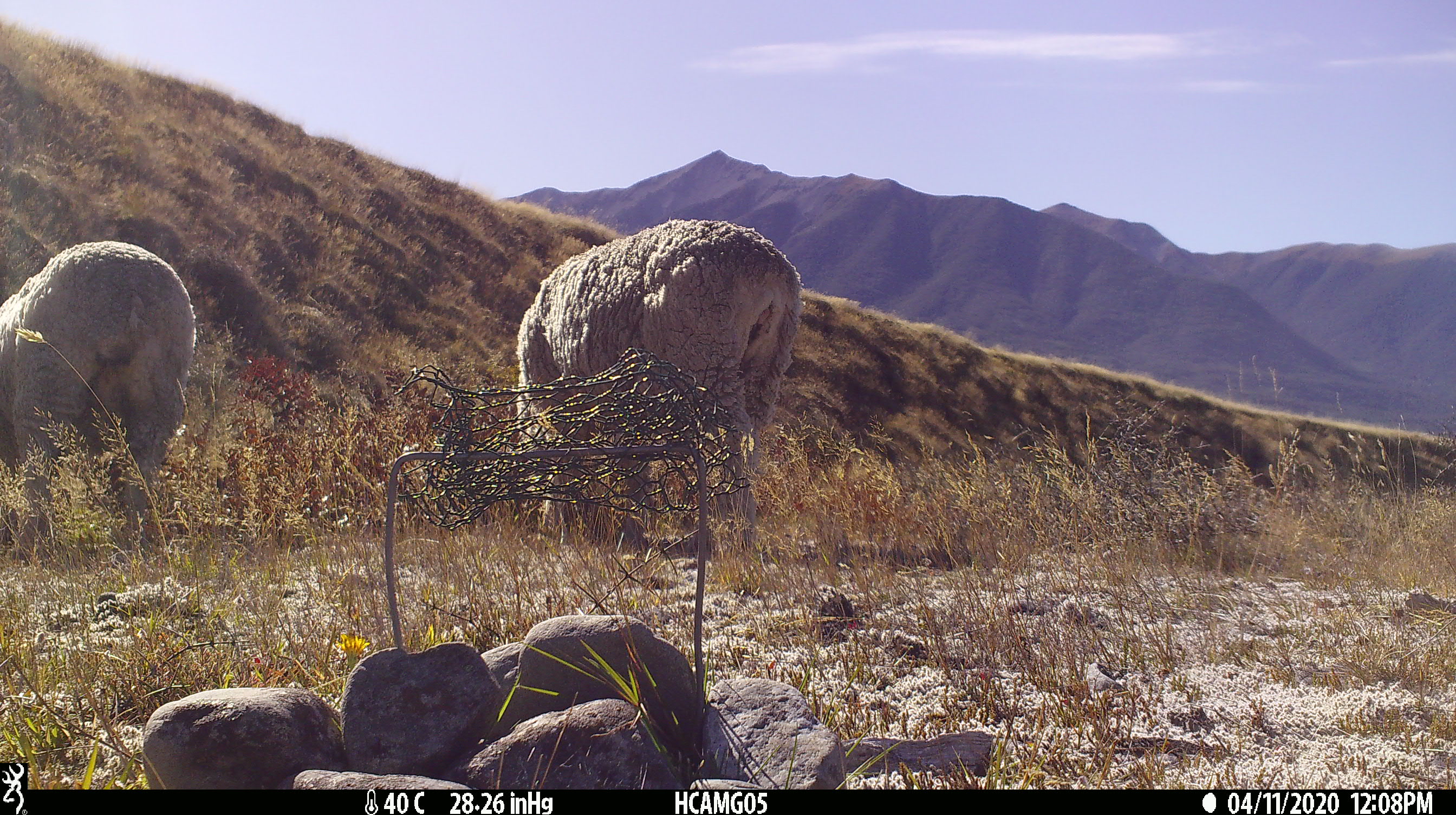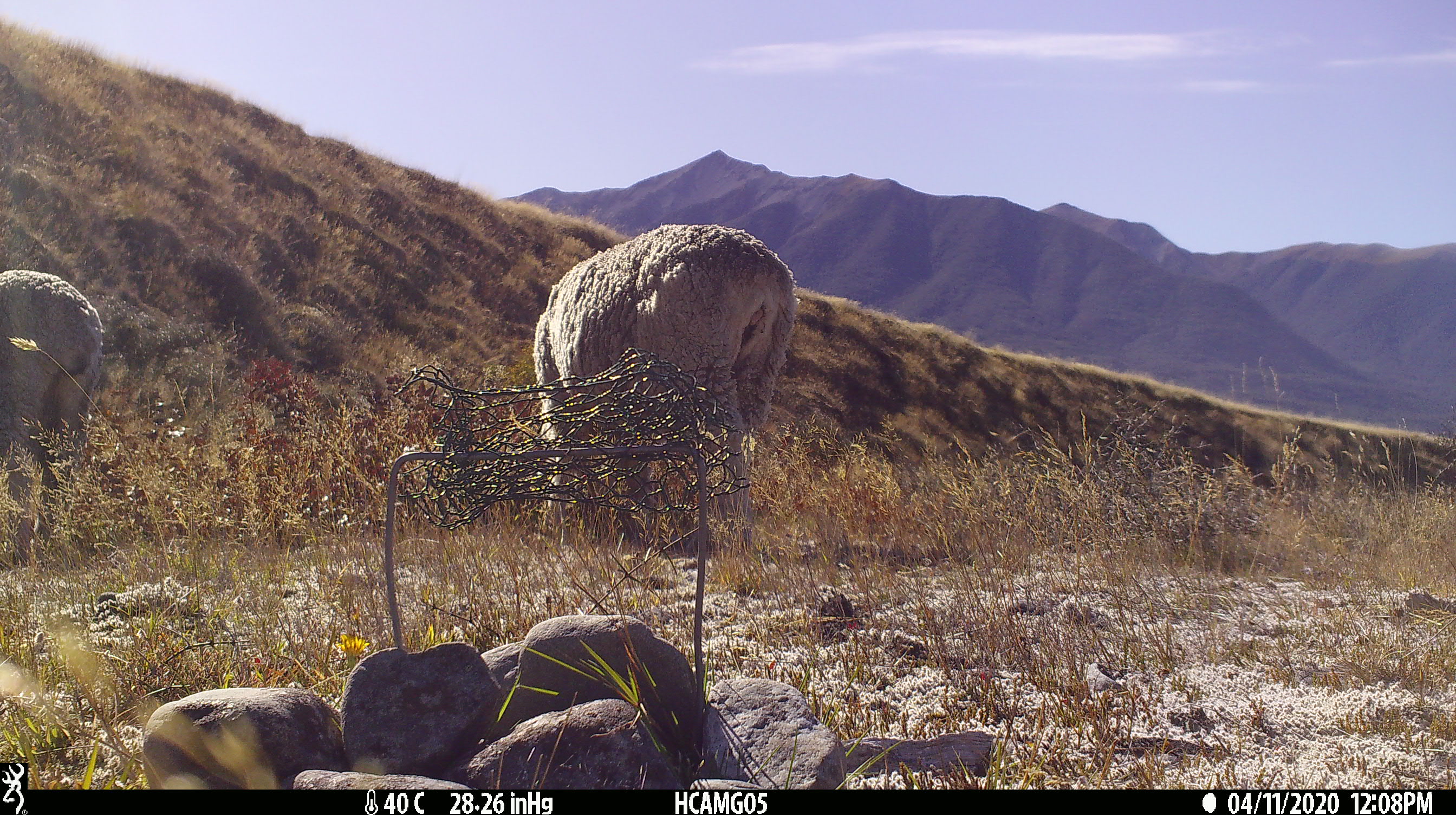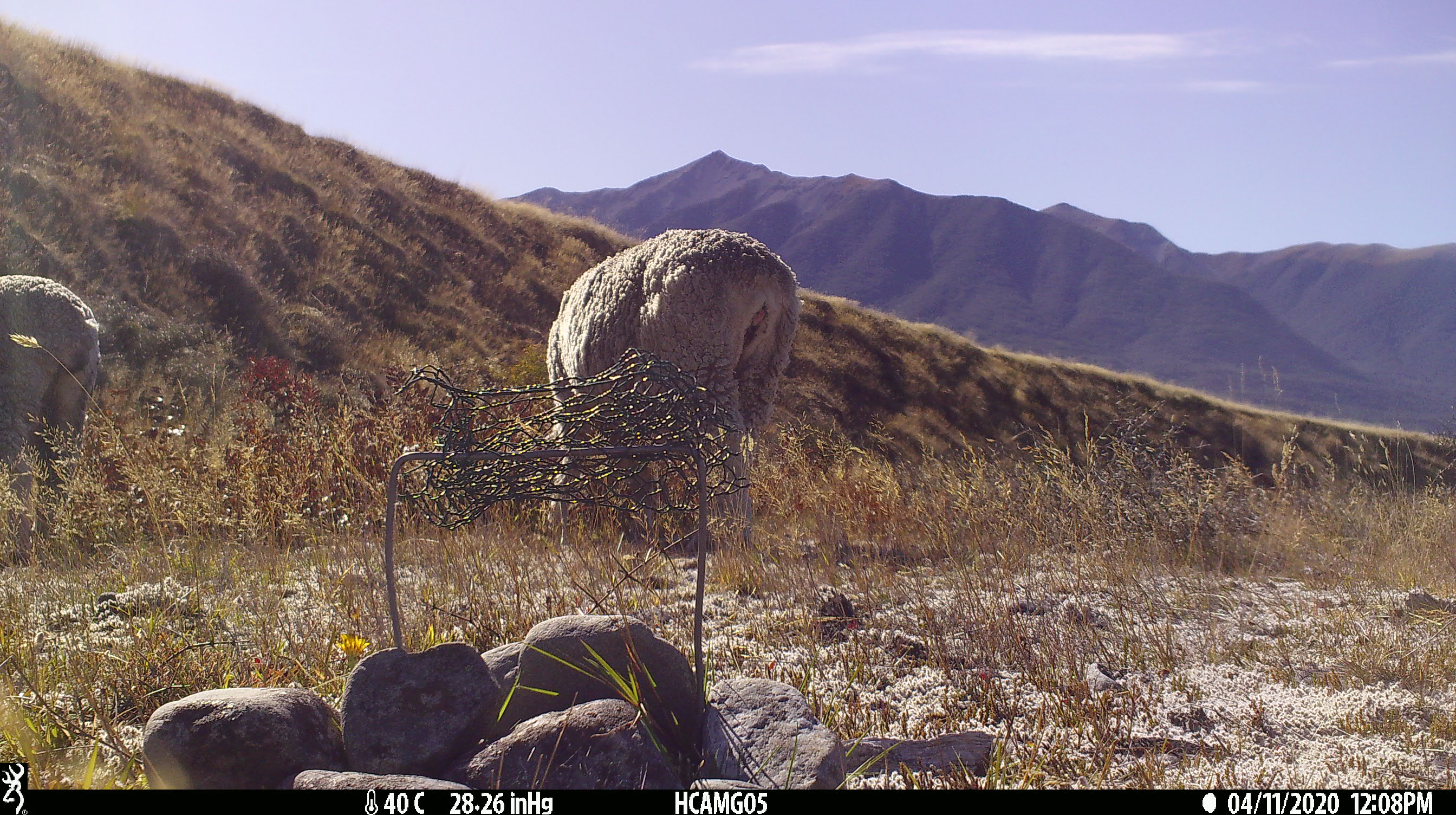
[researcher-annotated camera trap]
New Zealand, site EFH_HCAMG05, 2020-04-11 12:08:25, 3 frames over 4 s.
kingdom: Animalia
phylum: Chordata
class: Mammalia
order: Artiodactyla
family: Bovidae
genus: Ovis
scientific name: Ovis aries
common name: domestic sheep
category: sheep